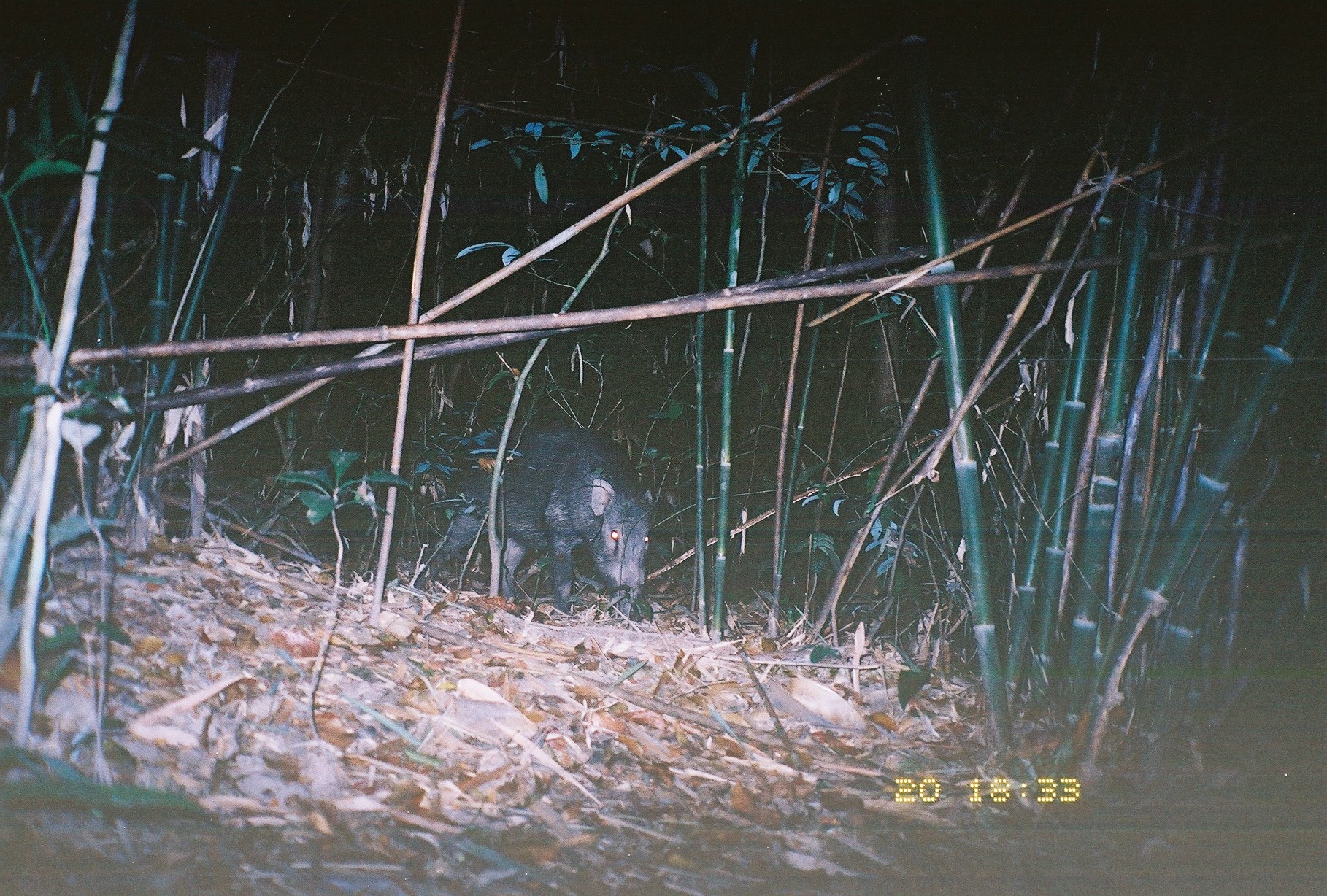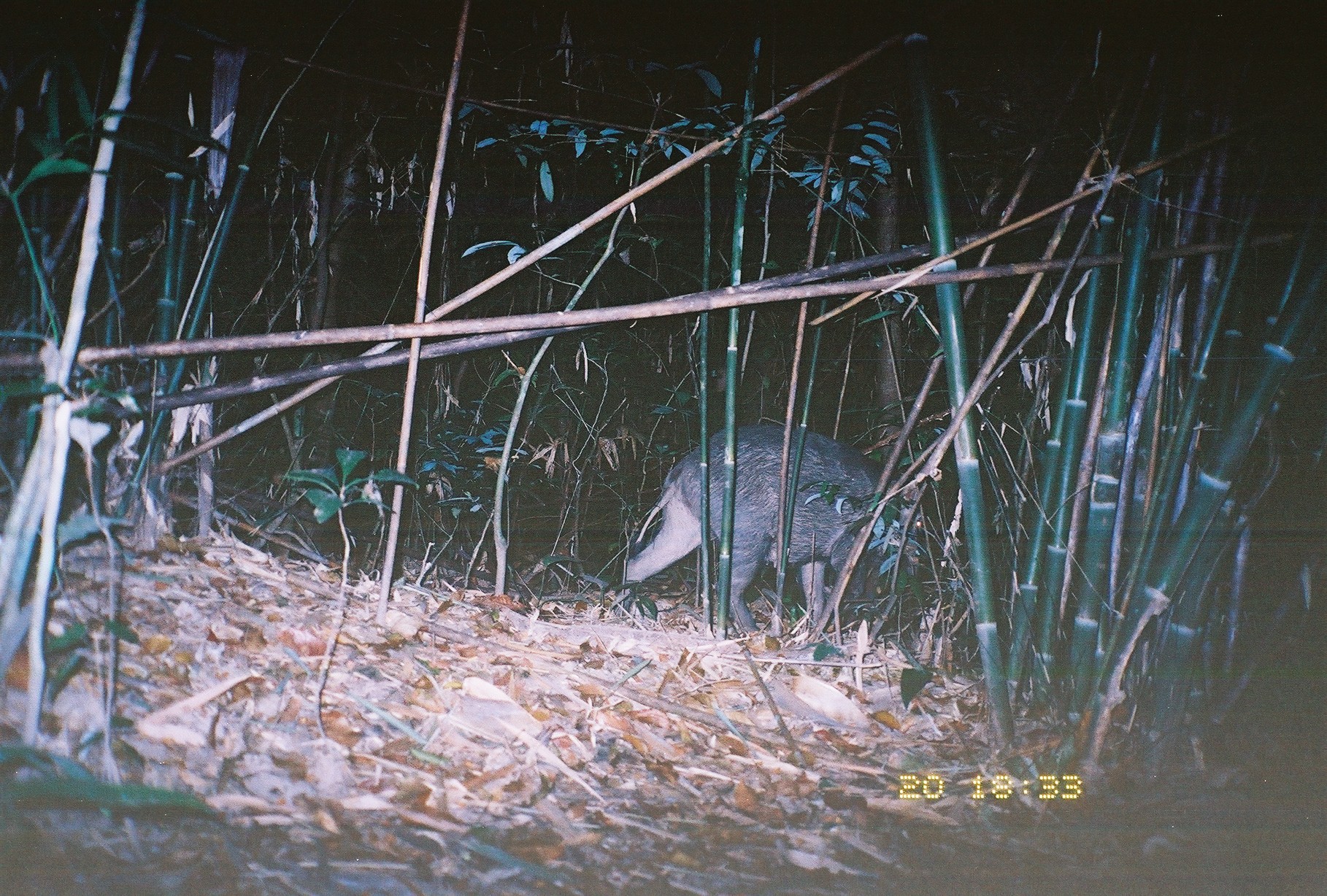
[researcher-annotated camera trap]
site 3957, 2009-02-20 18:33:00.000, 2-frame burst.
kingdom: Animalia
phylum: Chordata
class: Mammalia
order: Artiodactyla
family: Suidae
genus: Sus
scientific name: Sus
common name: pigs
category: sus sp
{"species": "sus sp (pigs) (Sus)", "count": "1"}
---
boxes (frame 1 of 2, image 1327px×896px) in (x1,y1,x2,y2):
sus sp: (407,420,656,618)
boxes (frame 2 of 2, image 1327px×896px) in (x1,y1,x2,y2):
sus sp: (619,419,926,638)